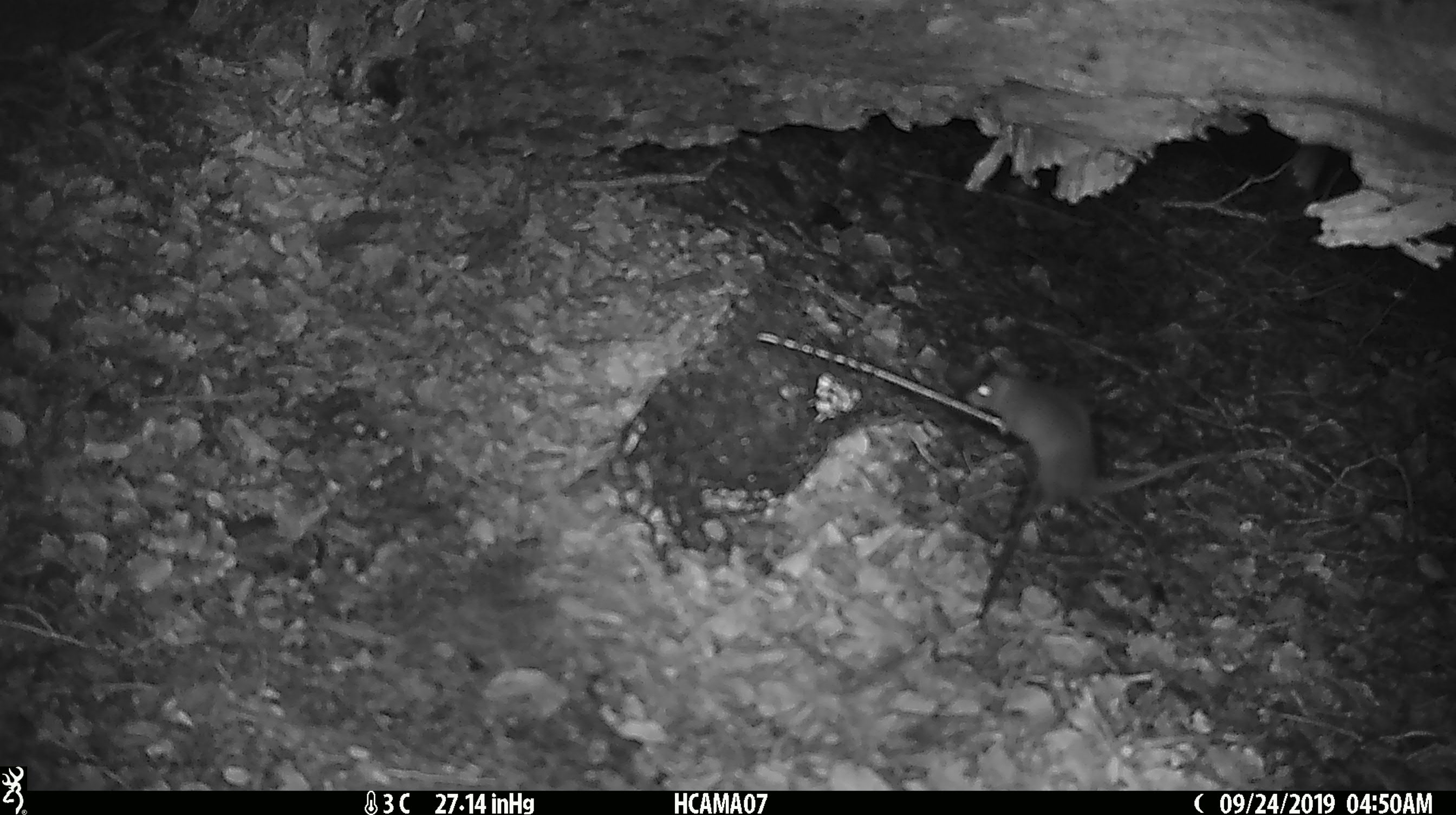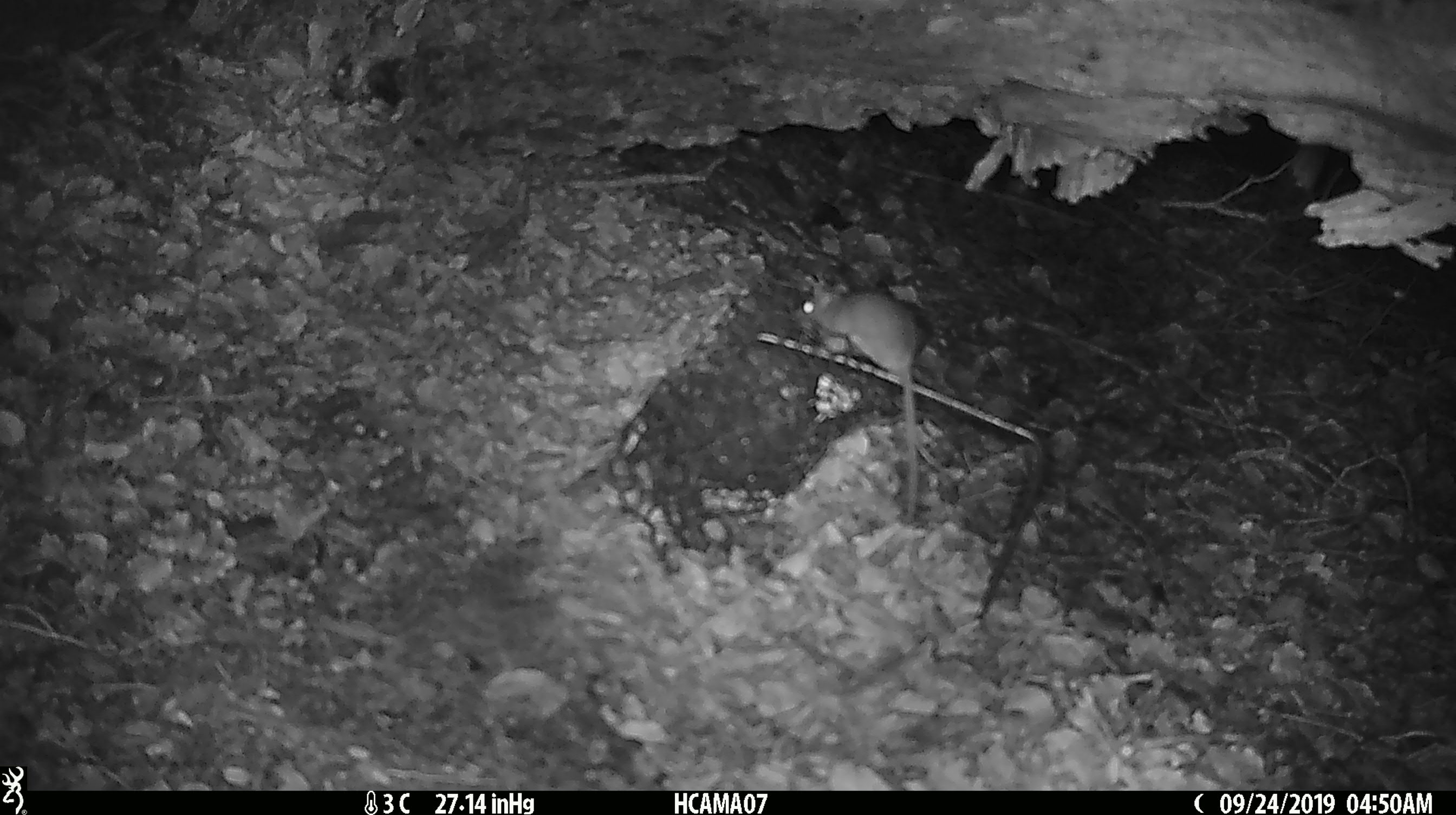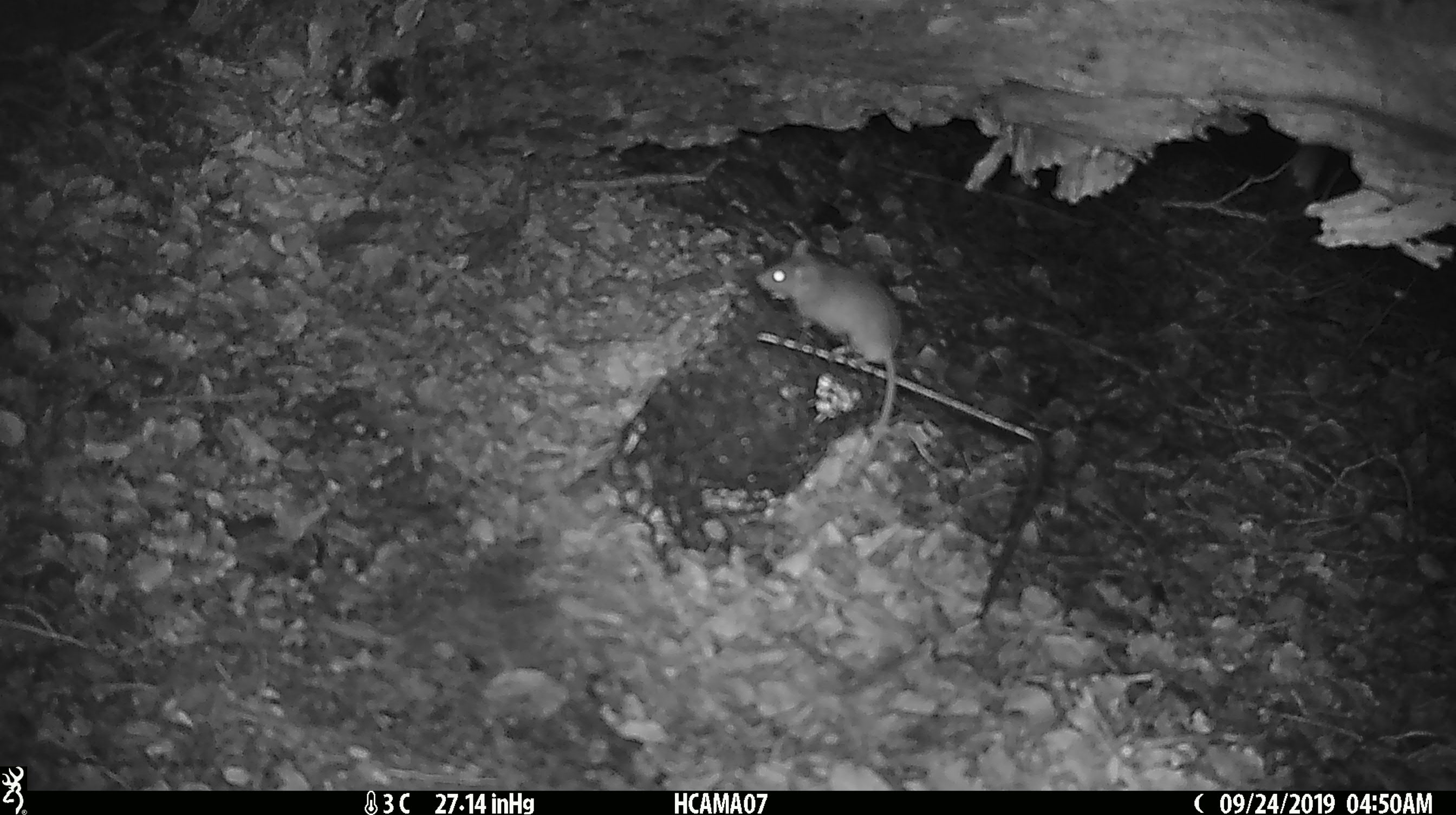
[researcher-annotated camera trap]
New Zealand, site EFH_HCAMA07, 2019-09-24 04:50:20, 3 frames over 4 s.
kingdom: Animalia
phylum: Chordata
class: Mammalia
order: Rodentia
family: Muridae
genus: Mus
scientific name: Mus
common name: mouse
Mouse (Mus).